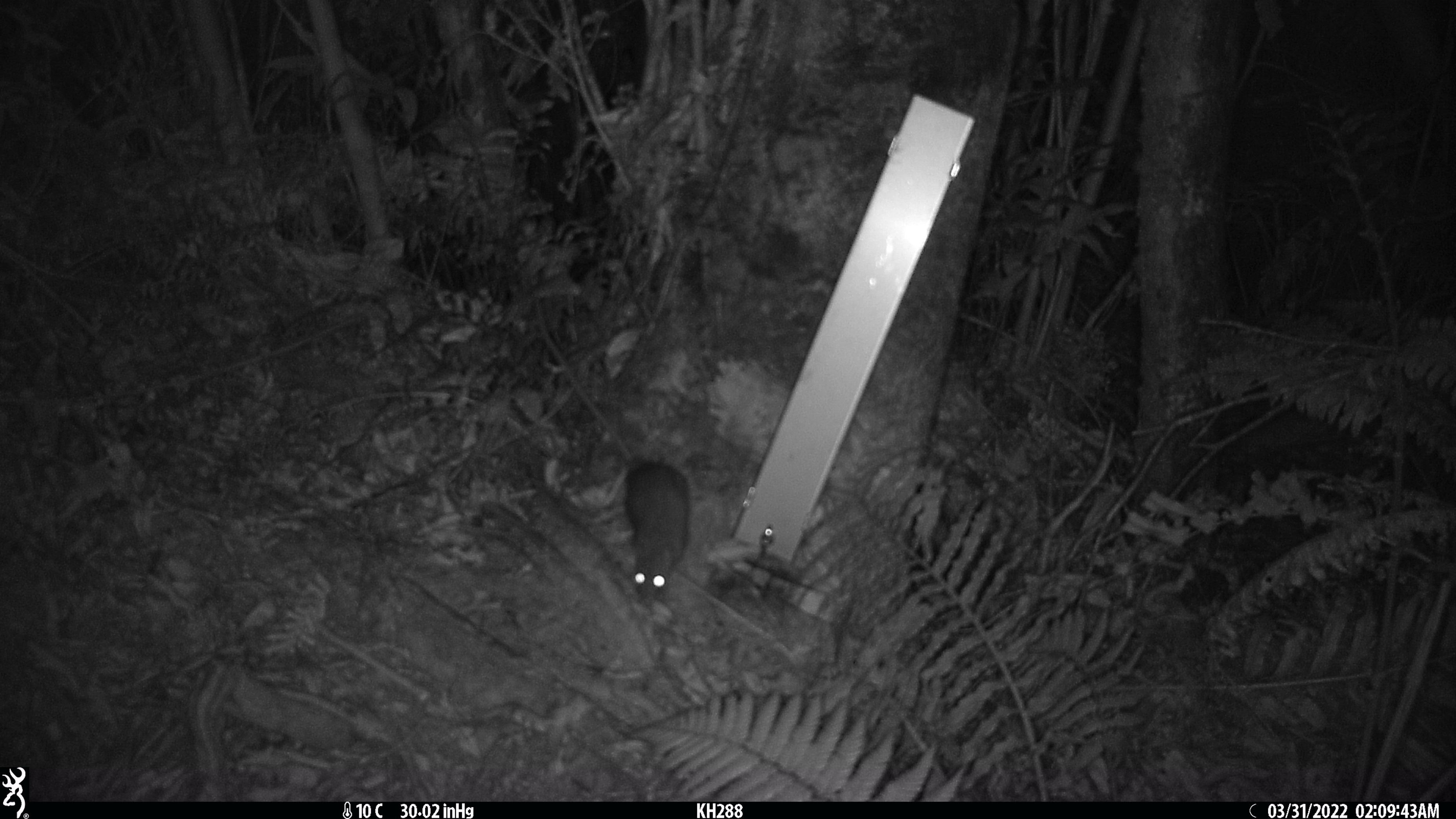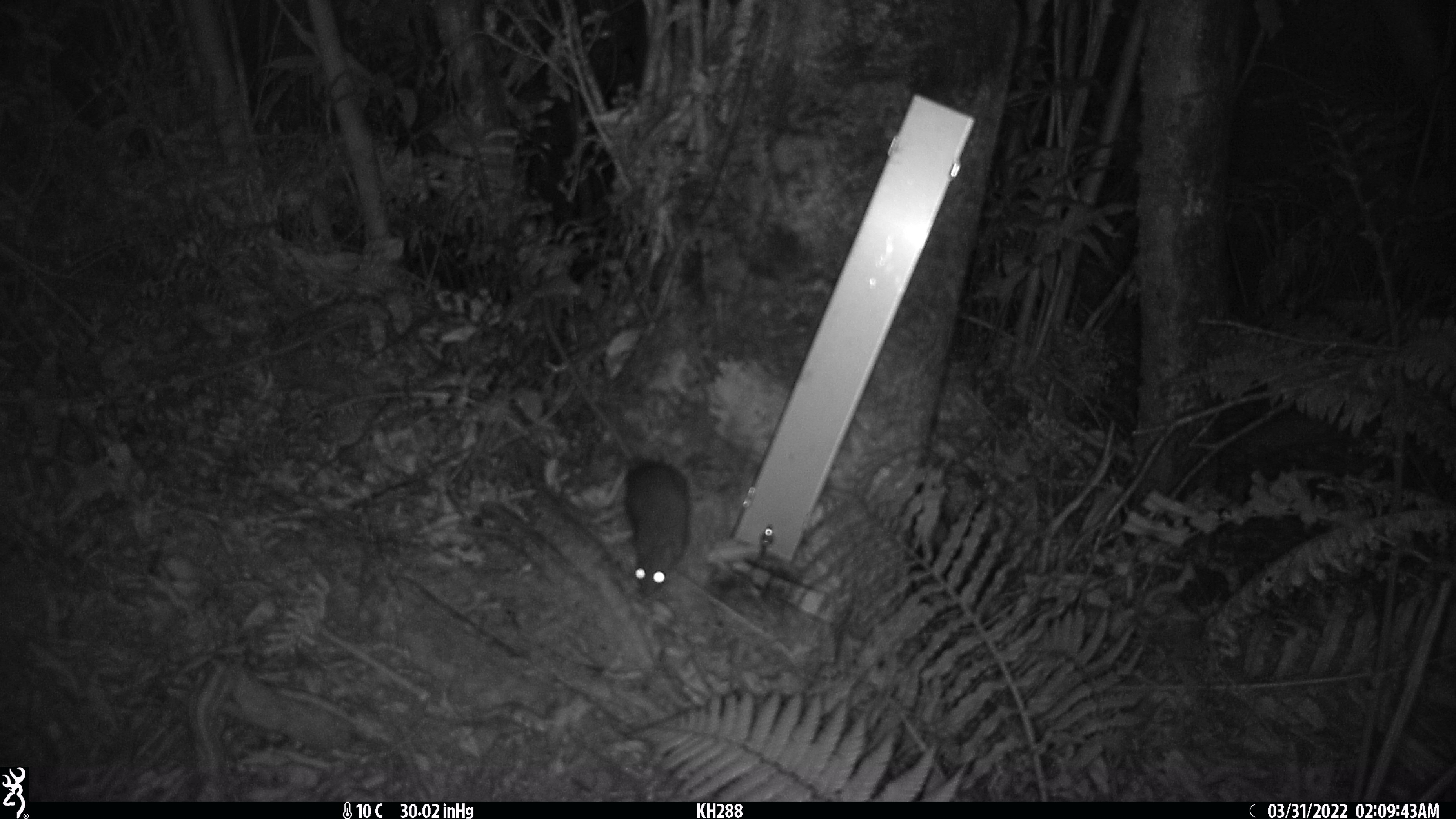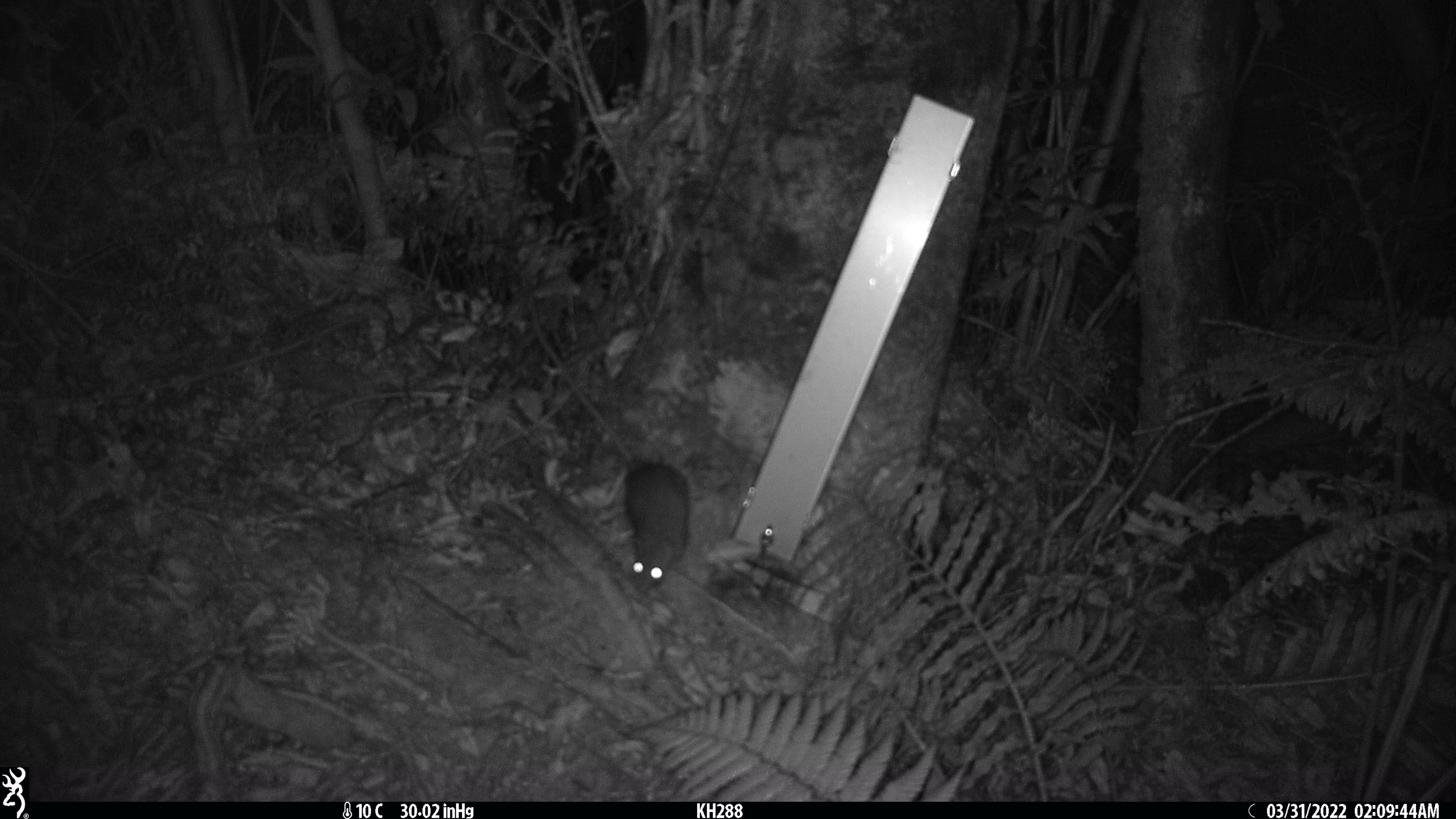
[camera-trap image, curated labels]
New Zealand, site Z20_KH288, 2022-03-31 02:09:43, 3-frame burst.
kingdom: Animalia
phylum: Chordata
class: Mammalia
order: Rodentia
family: Muridae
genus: Rattus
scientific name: Rattus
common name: rat